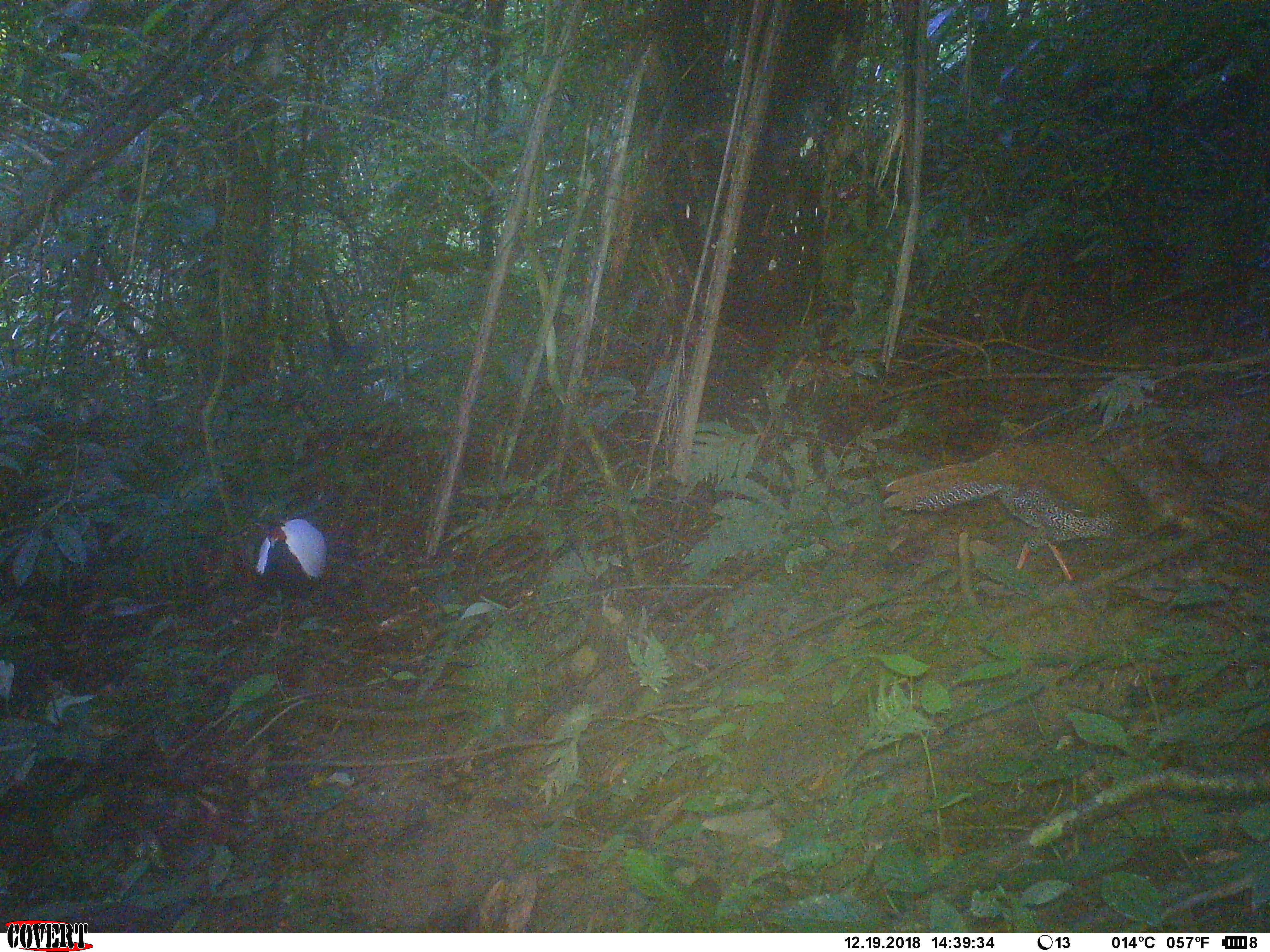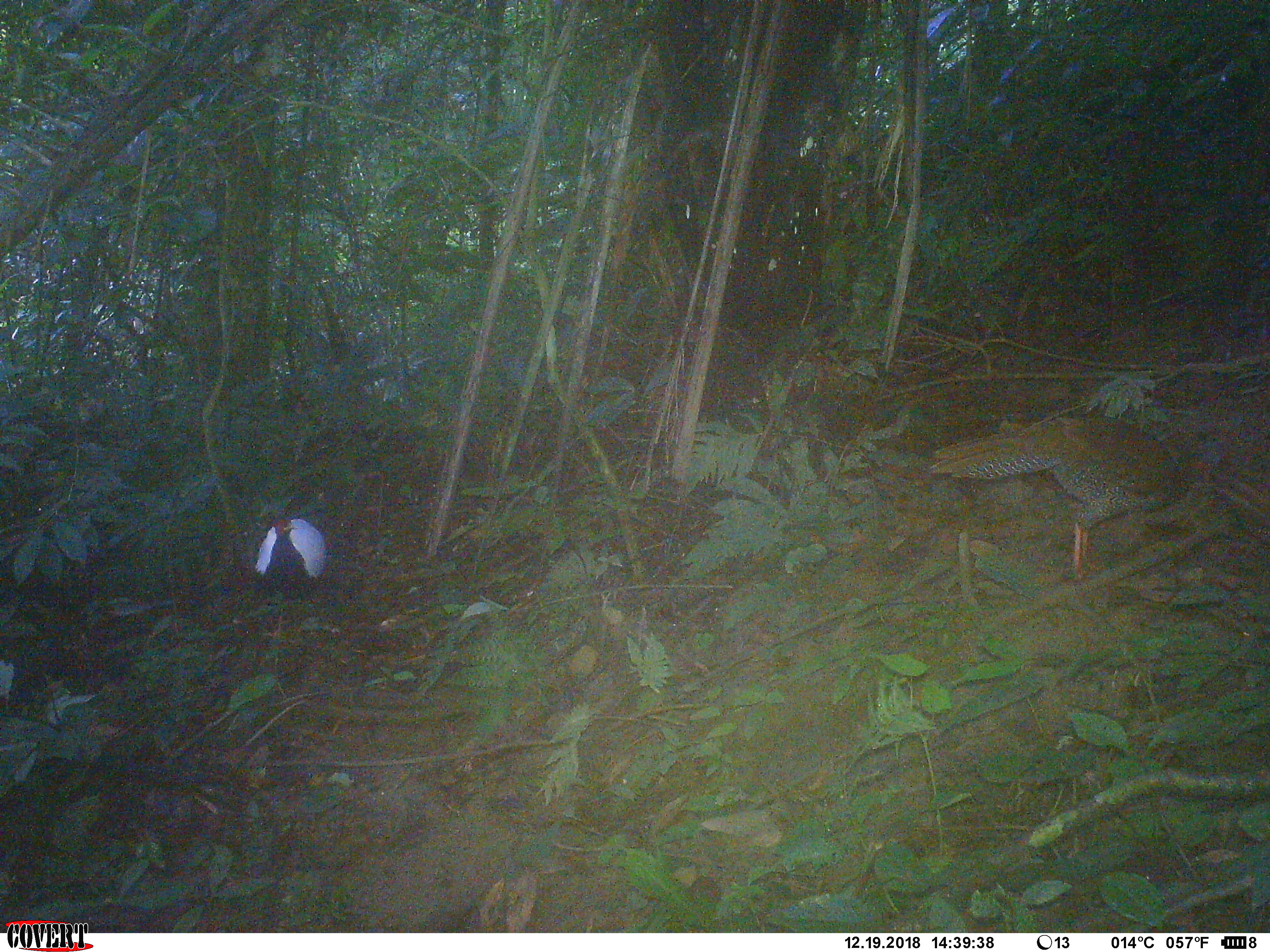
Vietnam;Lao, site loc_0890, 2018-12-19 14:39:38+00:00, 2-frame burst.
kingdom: Animalia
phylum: Chordata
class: Aves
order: Galliformes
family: Phasianidae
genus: Lophura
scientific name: Lophura nycthemera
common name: silver pheasant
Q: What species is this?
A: Silver pheasant (Lophura nycthemera).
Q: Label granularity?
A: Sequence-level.